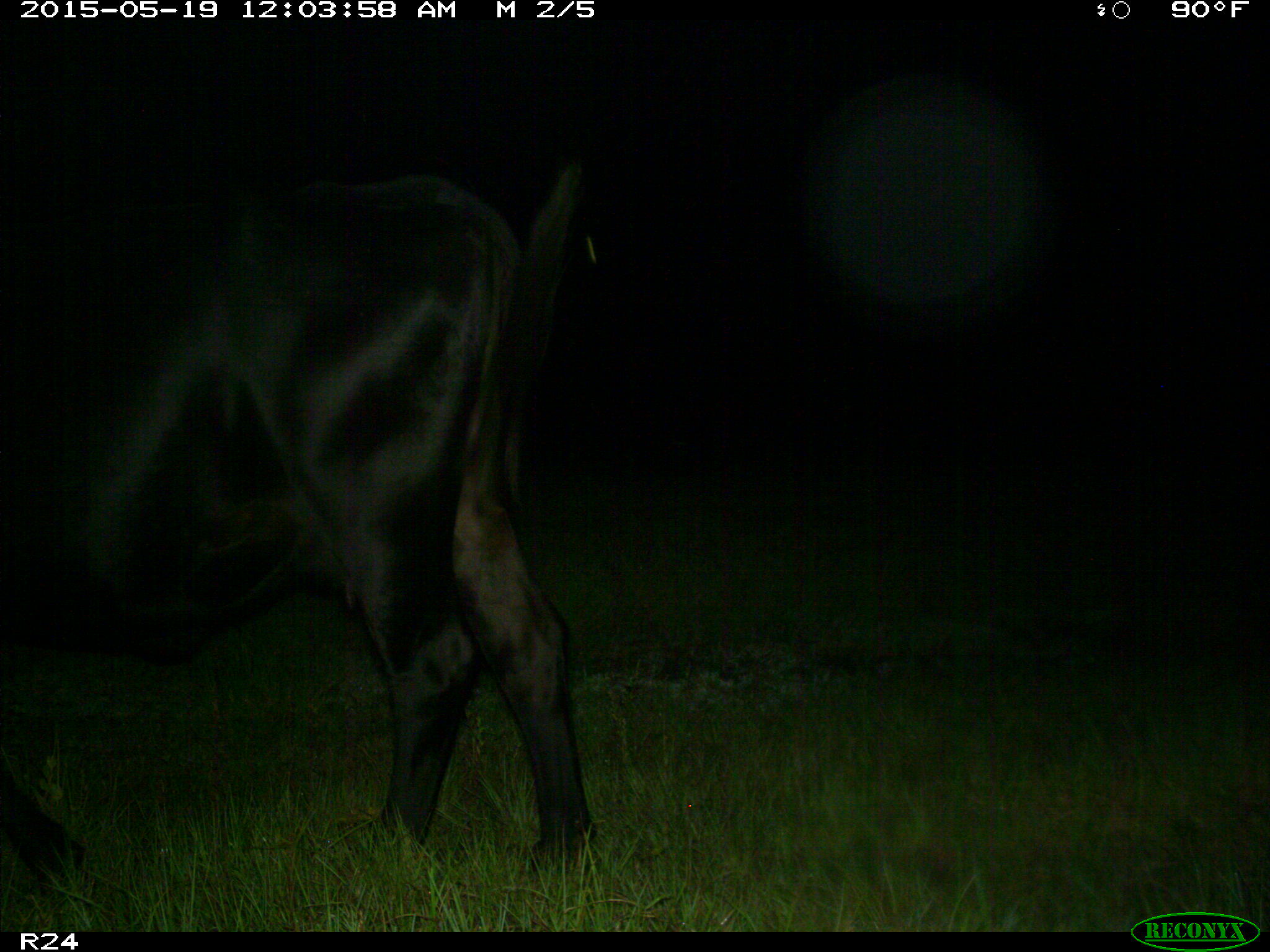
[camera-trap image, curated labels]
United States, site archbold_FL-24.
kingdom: Animalia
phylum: Chordata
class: Mammalia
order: Artiodactyla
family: Bovidae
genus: Bos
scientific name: Bos taurus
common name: domestic cow